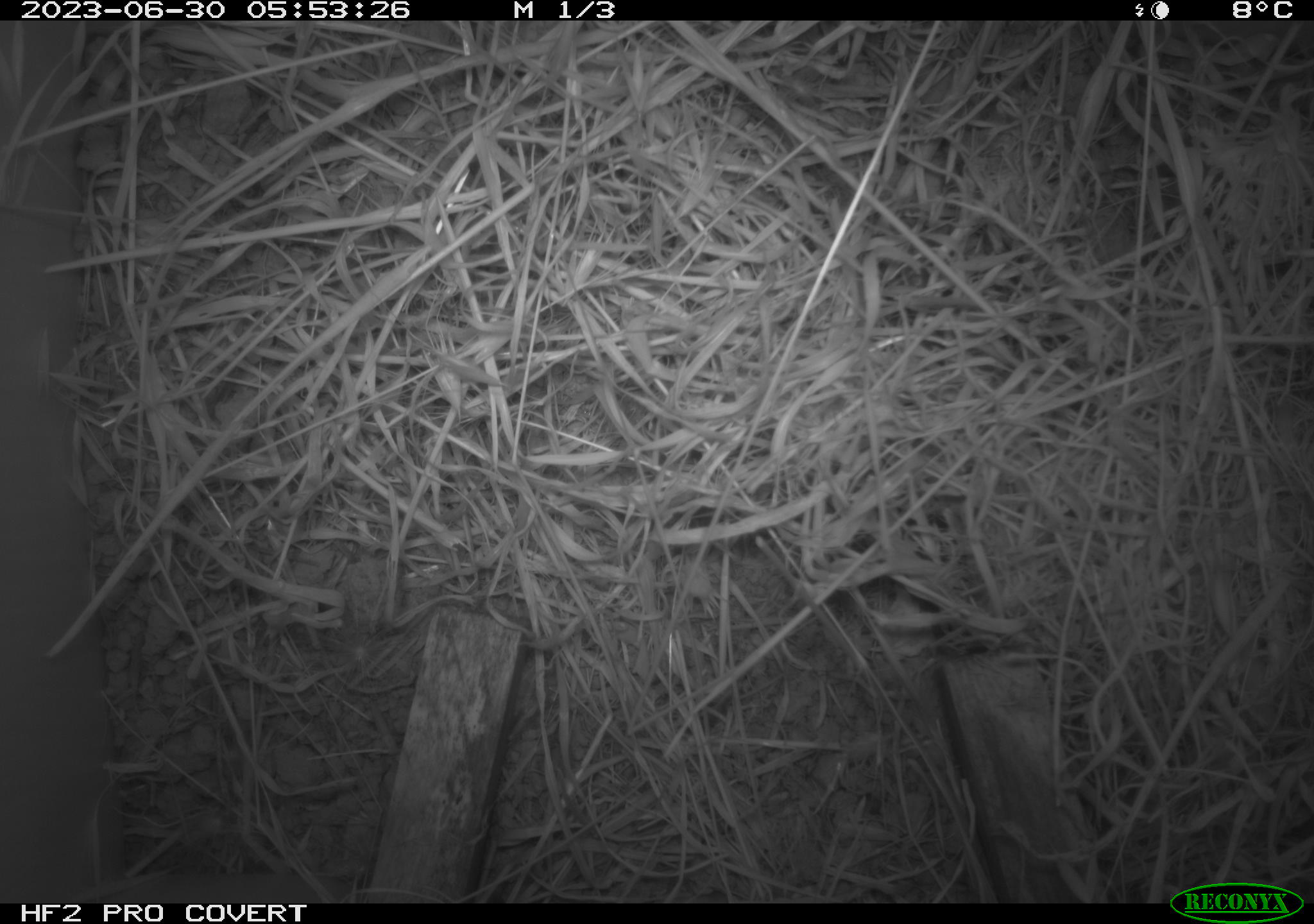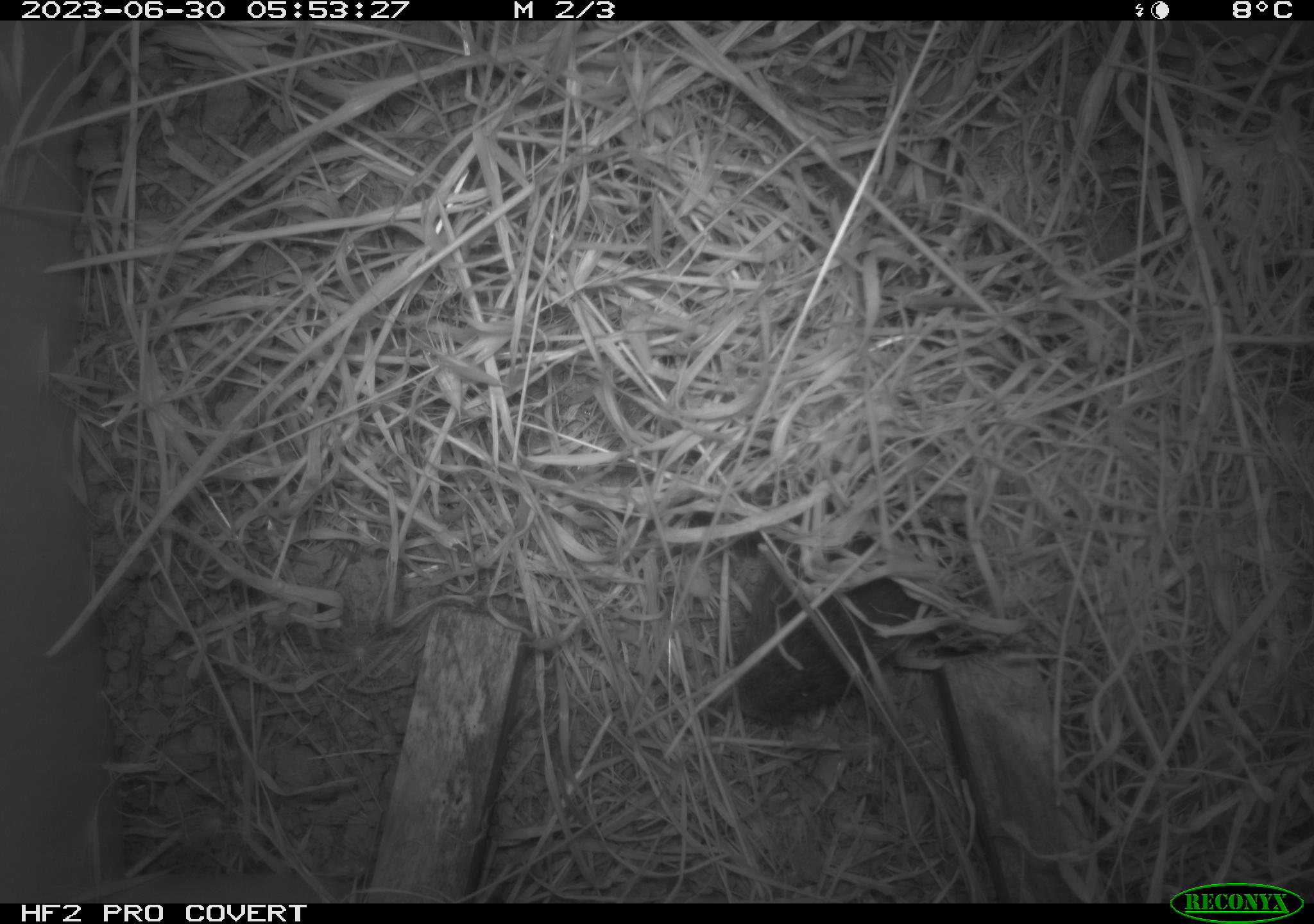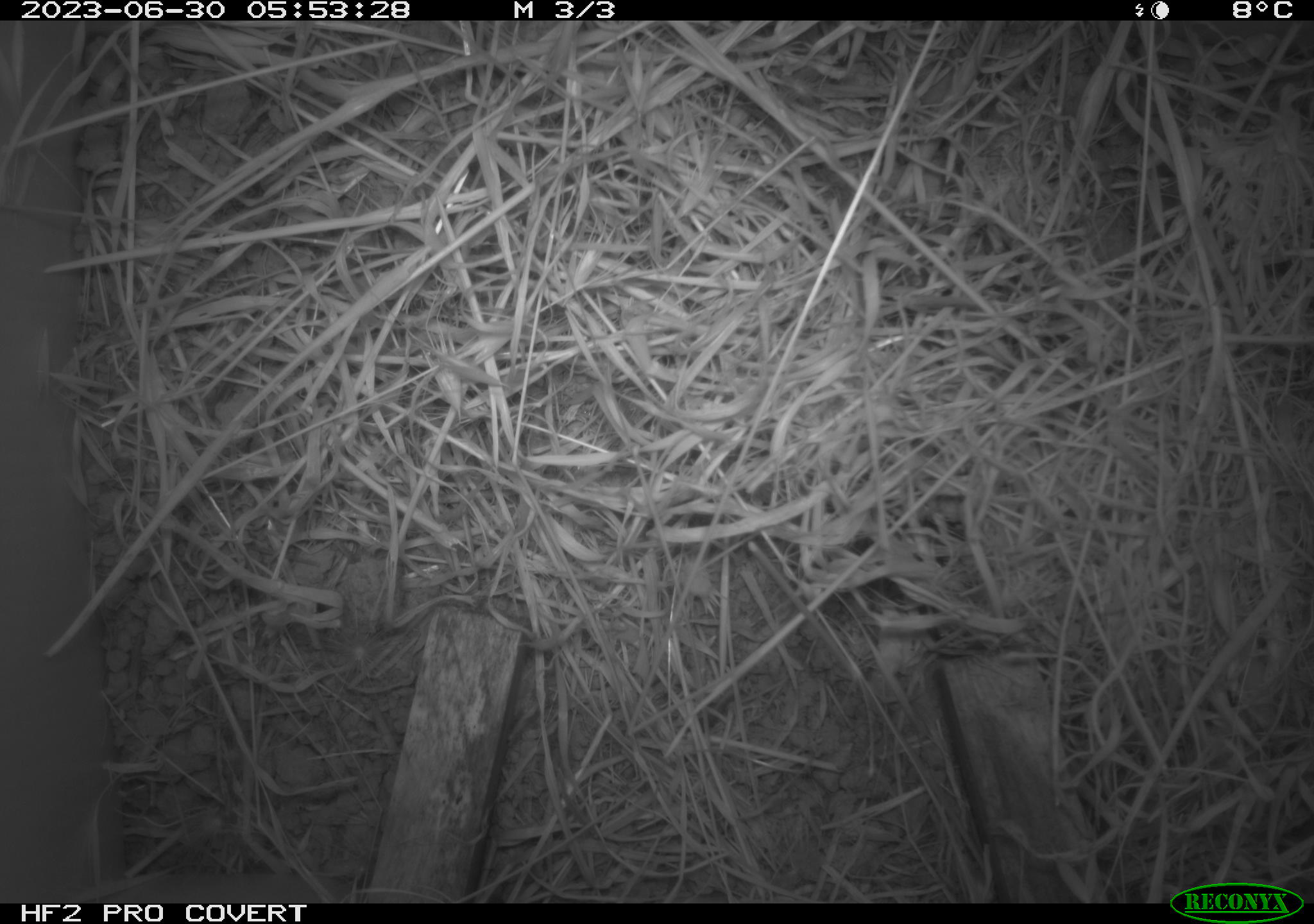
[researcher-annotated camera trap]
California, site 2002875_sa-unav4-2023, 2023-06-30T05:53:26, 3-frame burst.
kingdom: Animalia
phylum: Chordata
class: Mammalia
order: Rodentia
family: Cricetidae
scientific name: Arvicolinae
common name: voles, lemmings, and muskrats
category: arvicolinae subfamily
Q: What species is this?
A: Arvicolinae subfamily (voles, lemmings, and muskrats) (Arvicolinae).